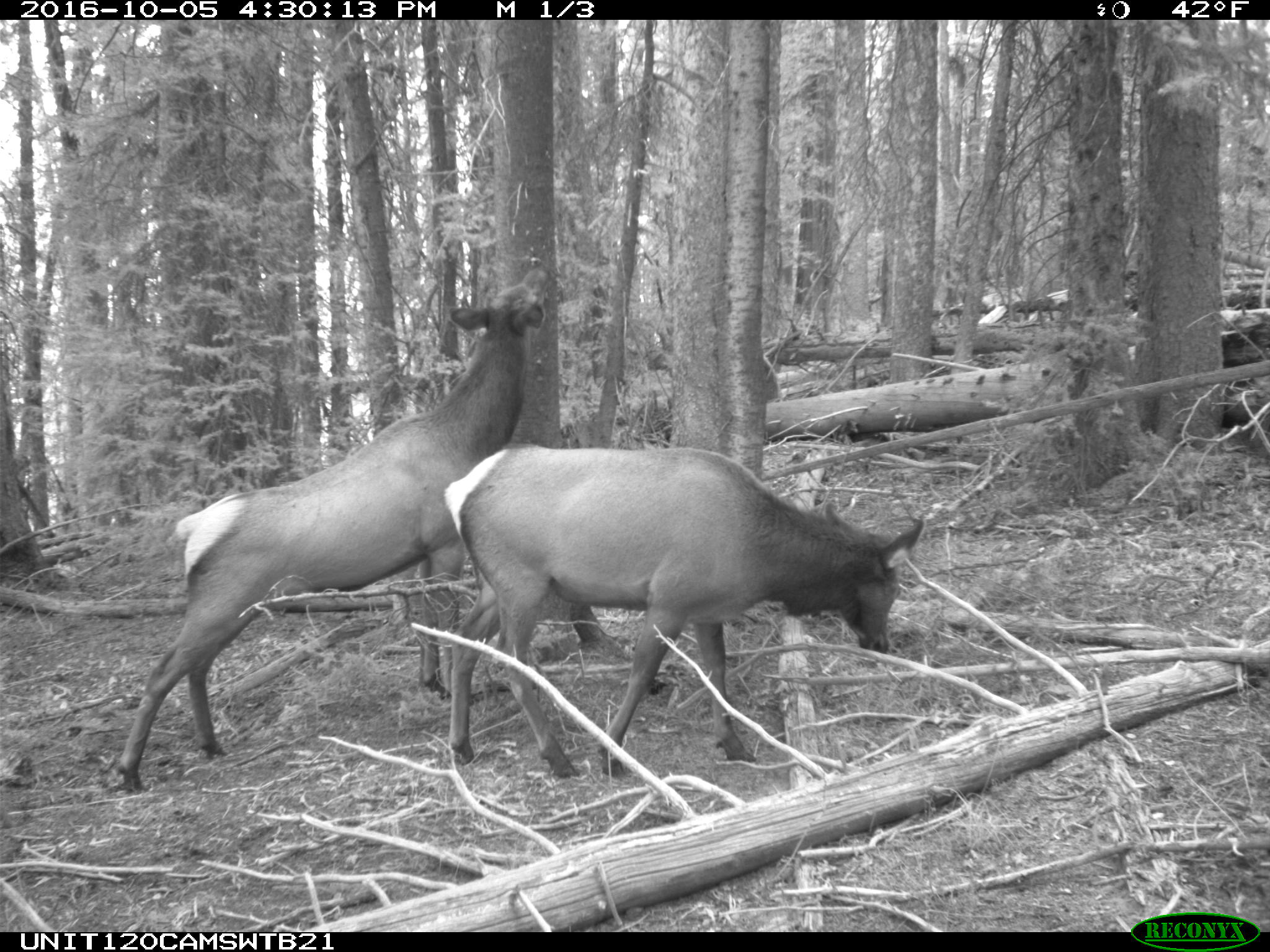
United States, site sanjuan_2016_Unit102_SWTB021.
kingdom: Animalia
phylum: Chordata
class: Mammalia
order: Artiodactyla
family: Cervidae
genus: Cervus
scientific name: Cervus elaphus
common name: red deer